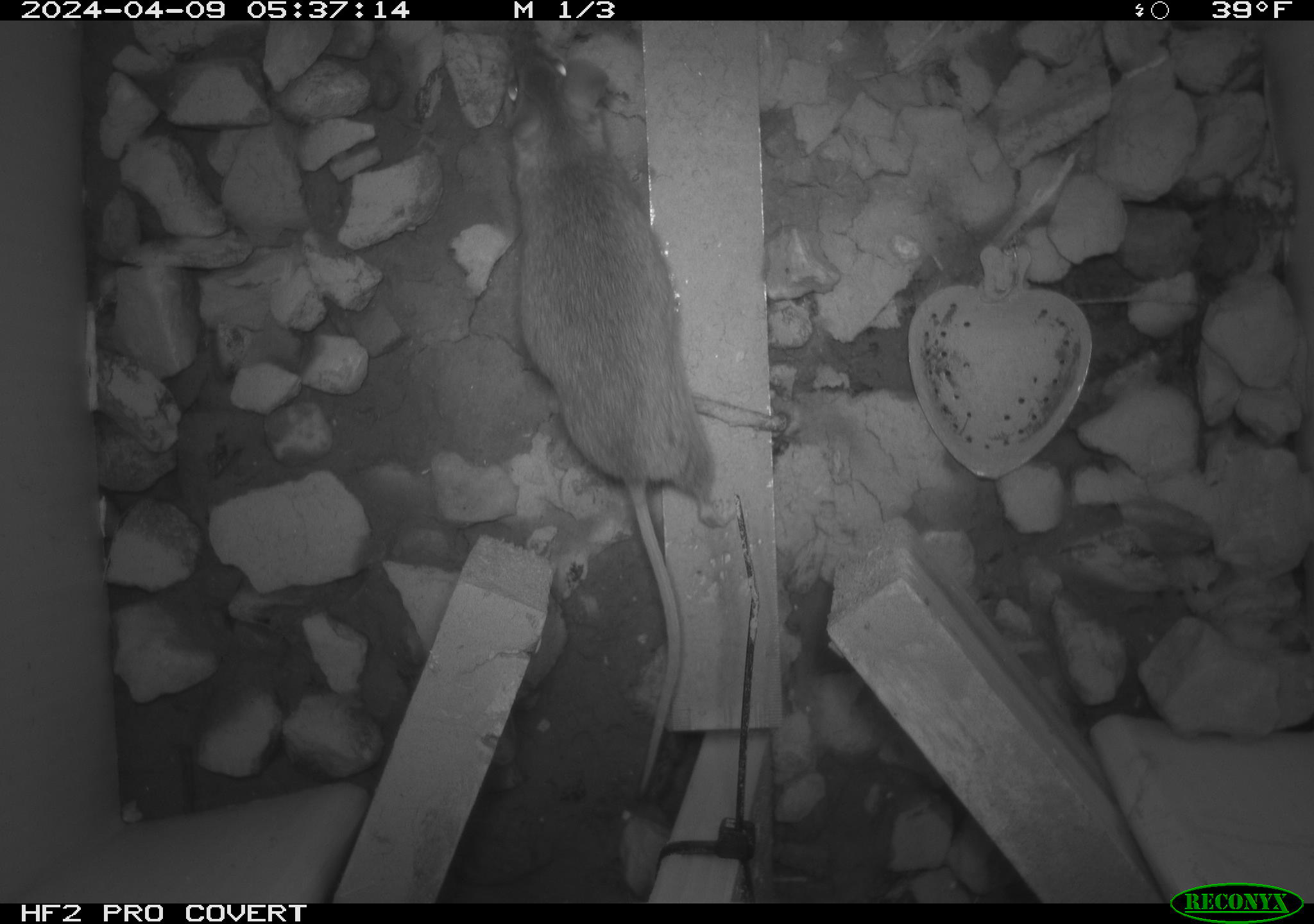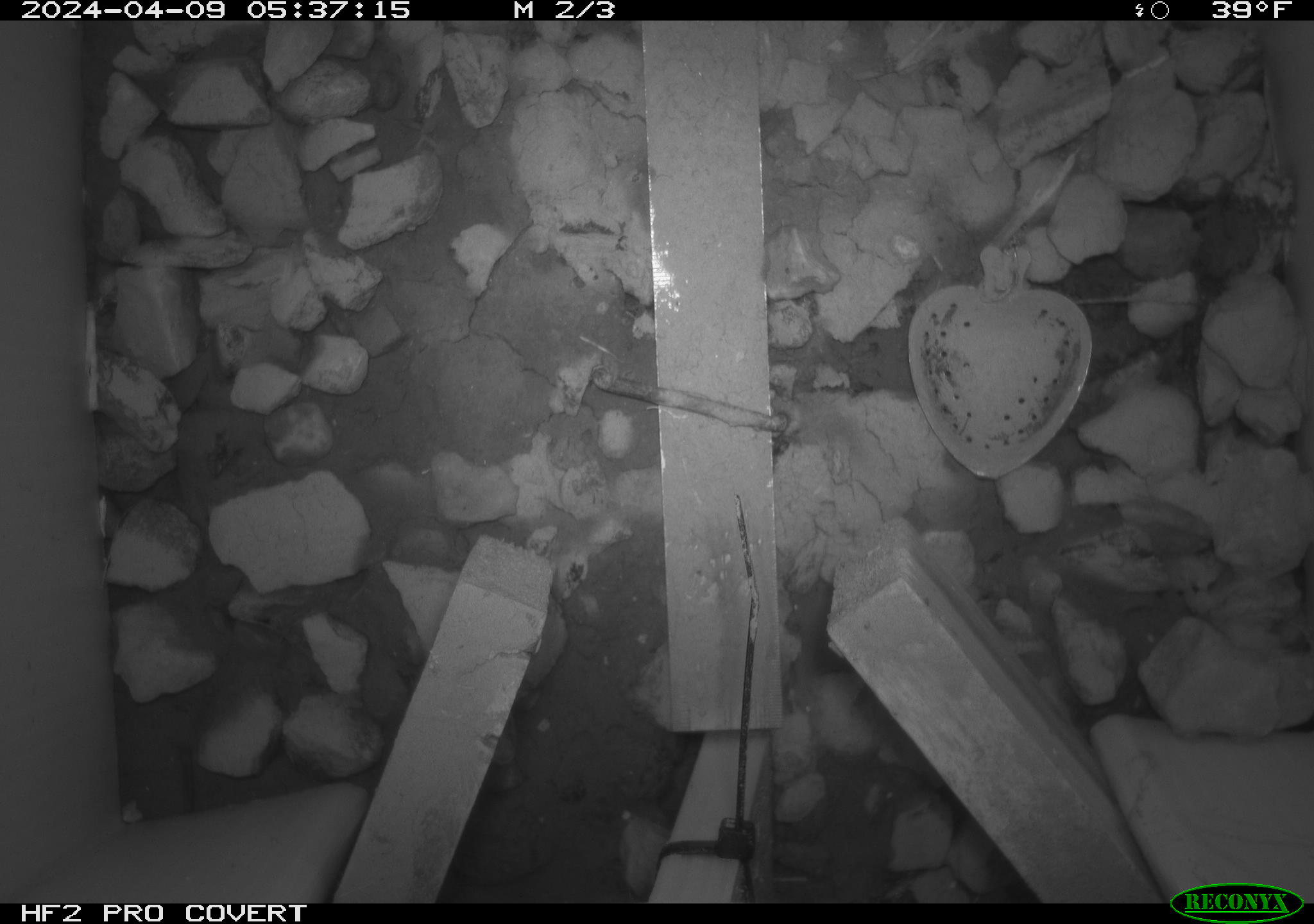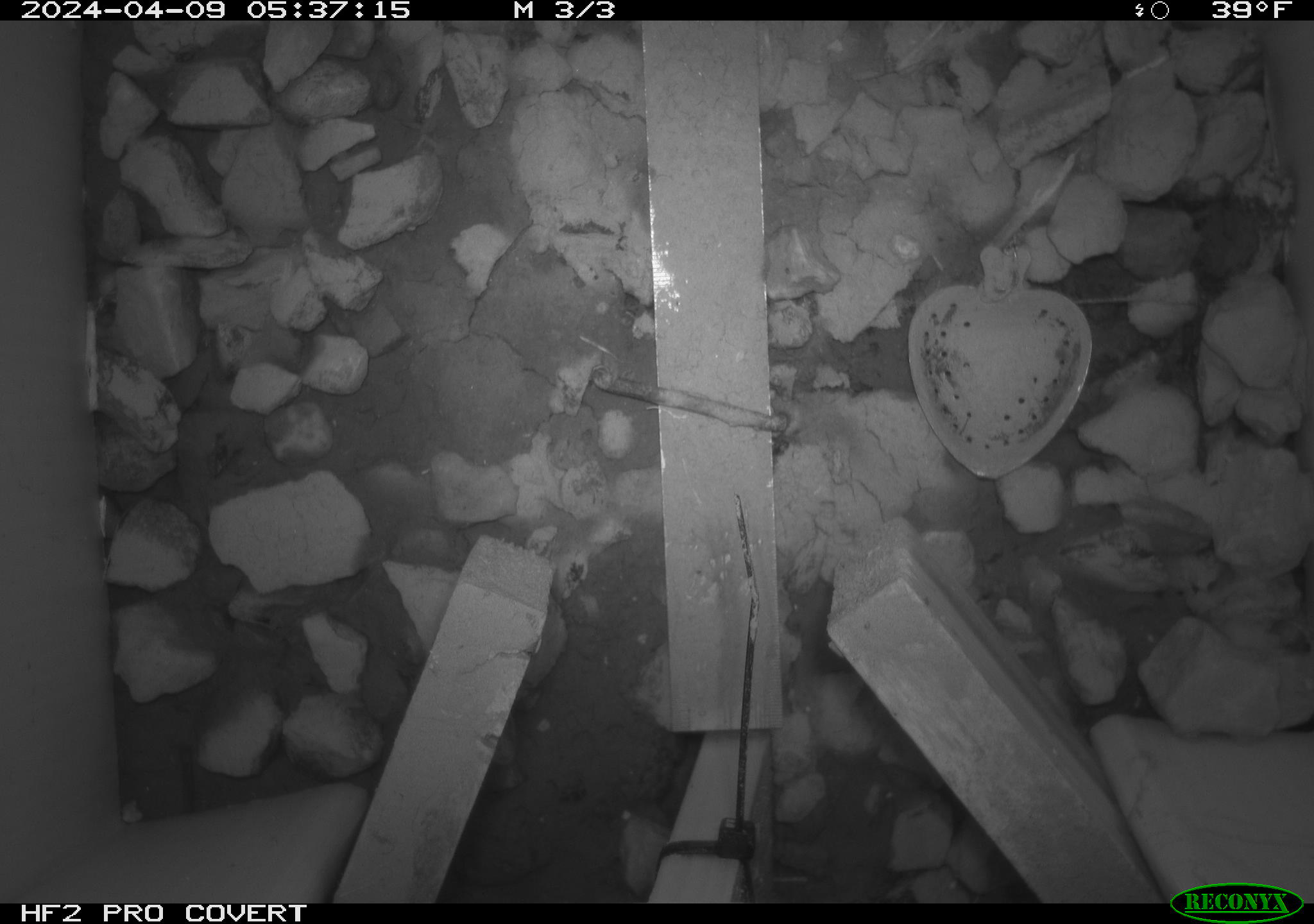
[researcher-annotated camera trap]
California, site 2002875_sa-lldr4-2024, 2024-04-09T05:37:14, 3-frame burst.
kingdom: Animalia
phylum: Chordata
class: Mammalia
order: Rodentia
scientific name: Rodentia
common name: rodent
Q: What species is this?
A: Rodent (Rodentia).